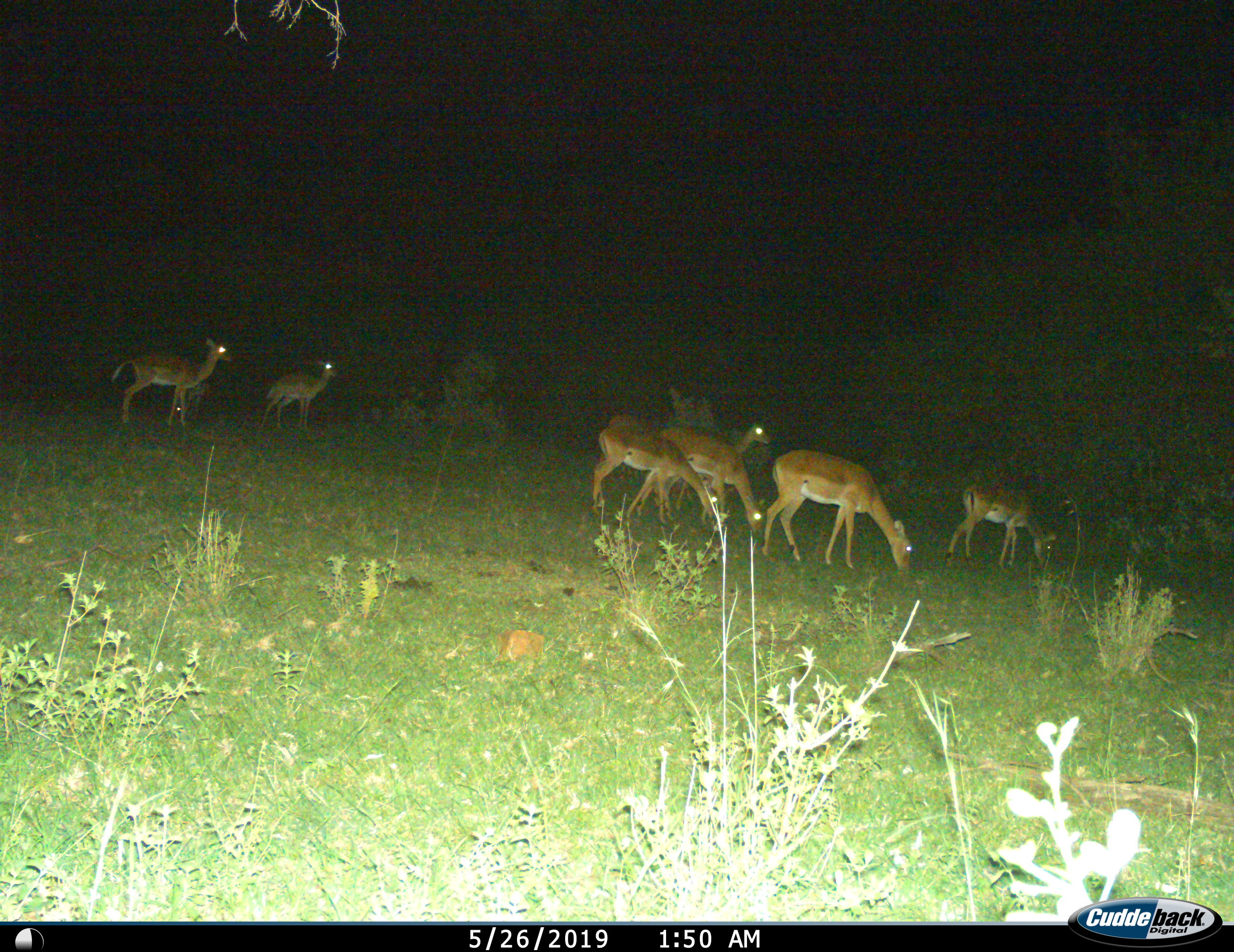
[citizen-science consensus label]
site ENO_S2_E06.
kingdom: Animalia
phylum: Chordata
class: Mammalia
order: Artiodactyla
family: Bovidae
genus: Aepyceros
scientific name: Aepyceros melampus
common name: impala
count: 8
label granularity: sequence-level